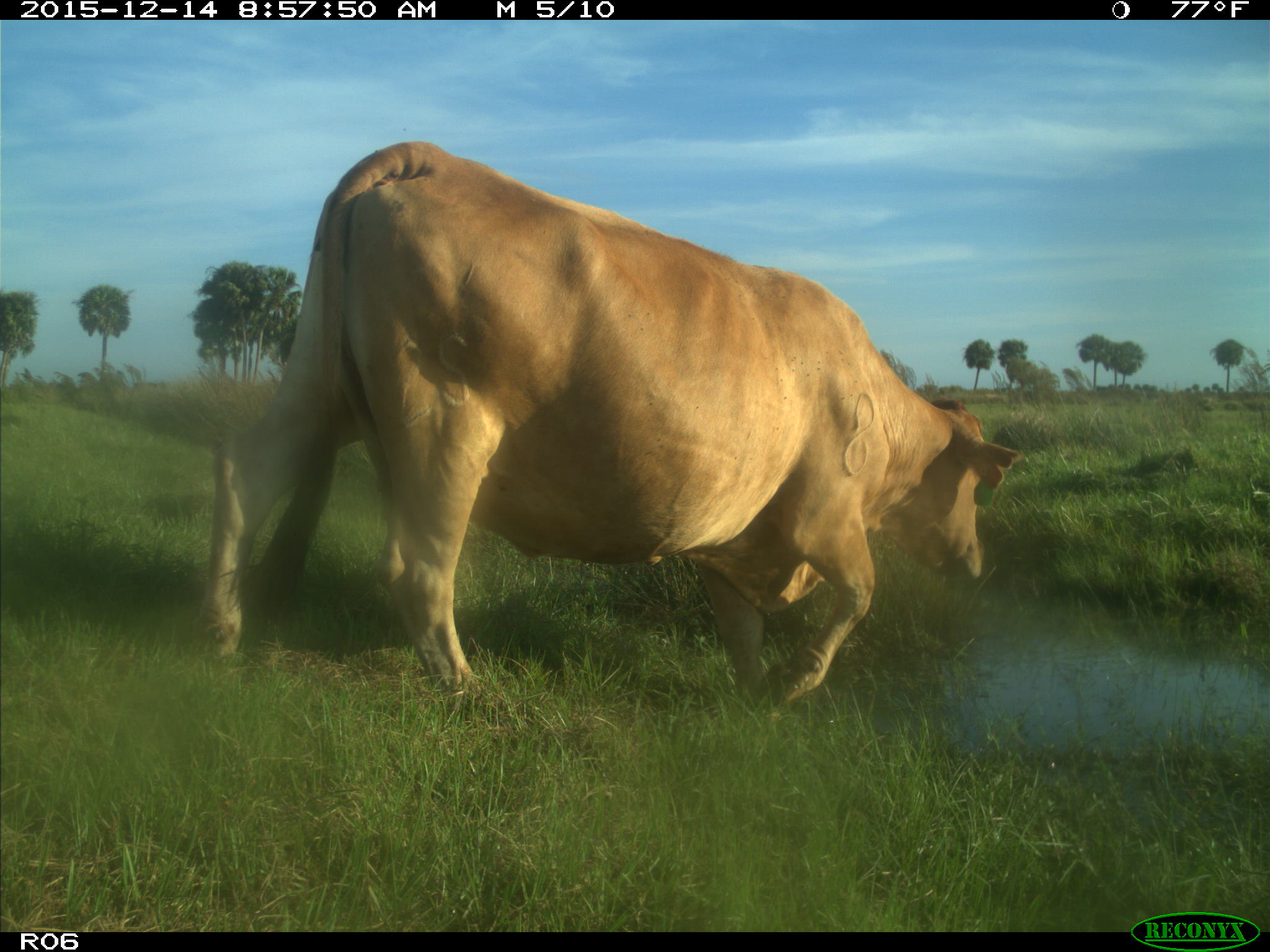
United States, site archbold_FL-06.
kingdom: Animalia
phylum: Chordata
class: Mammalia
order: Artiodactyla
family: Bovidae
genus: Bos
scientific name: Bos taurus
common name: domestic cow